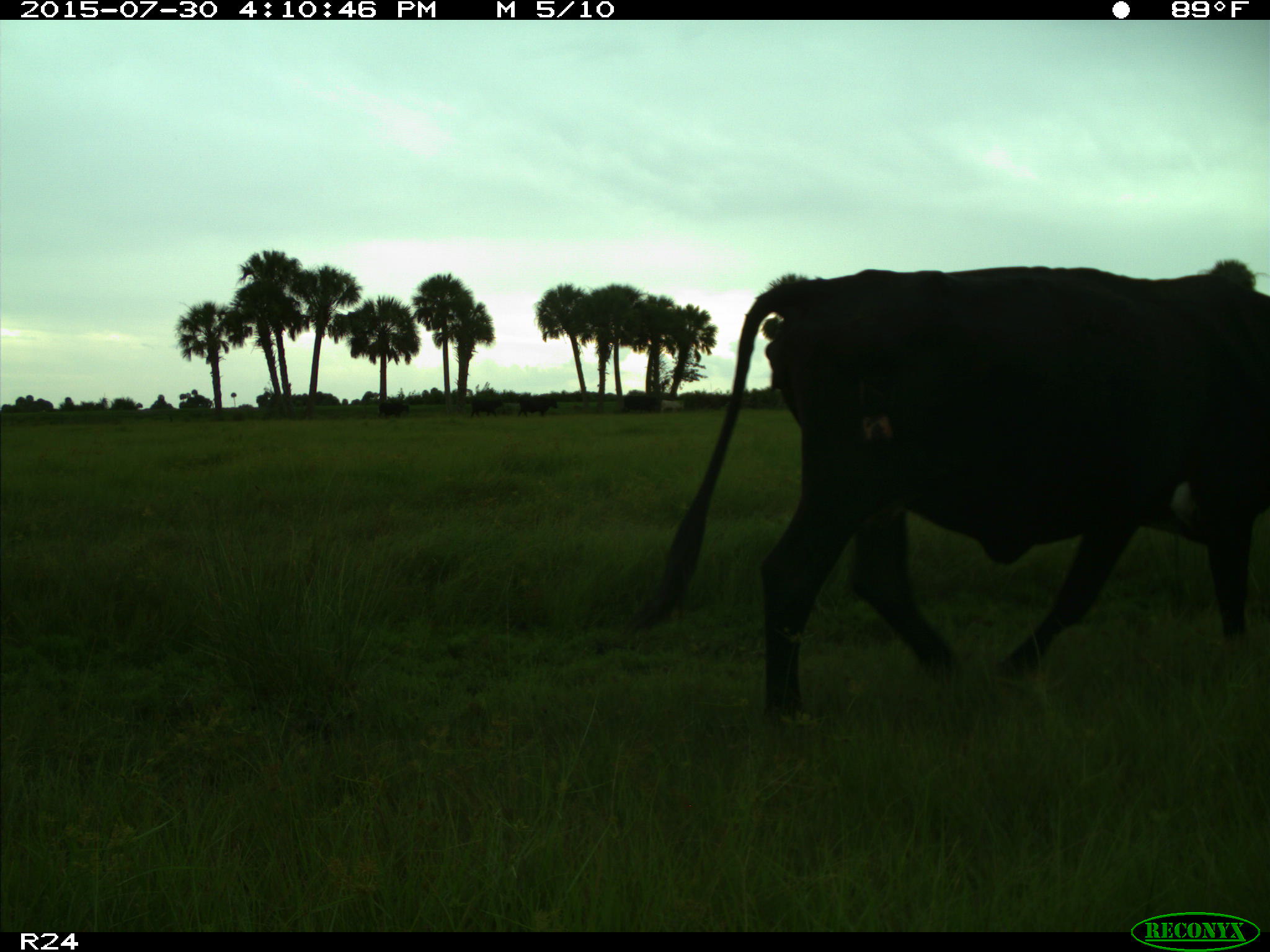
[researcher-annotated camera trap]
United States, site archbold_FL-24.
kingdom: Animalia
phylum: Chordata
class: Mammalia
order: Artiodactyla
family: Bovidae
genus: Bos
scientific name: Bos taurus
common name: domestic cow